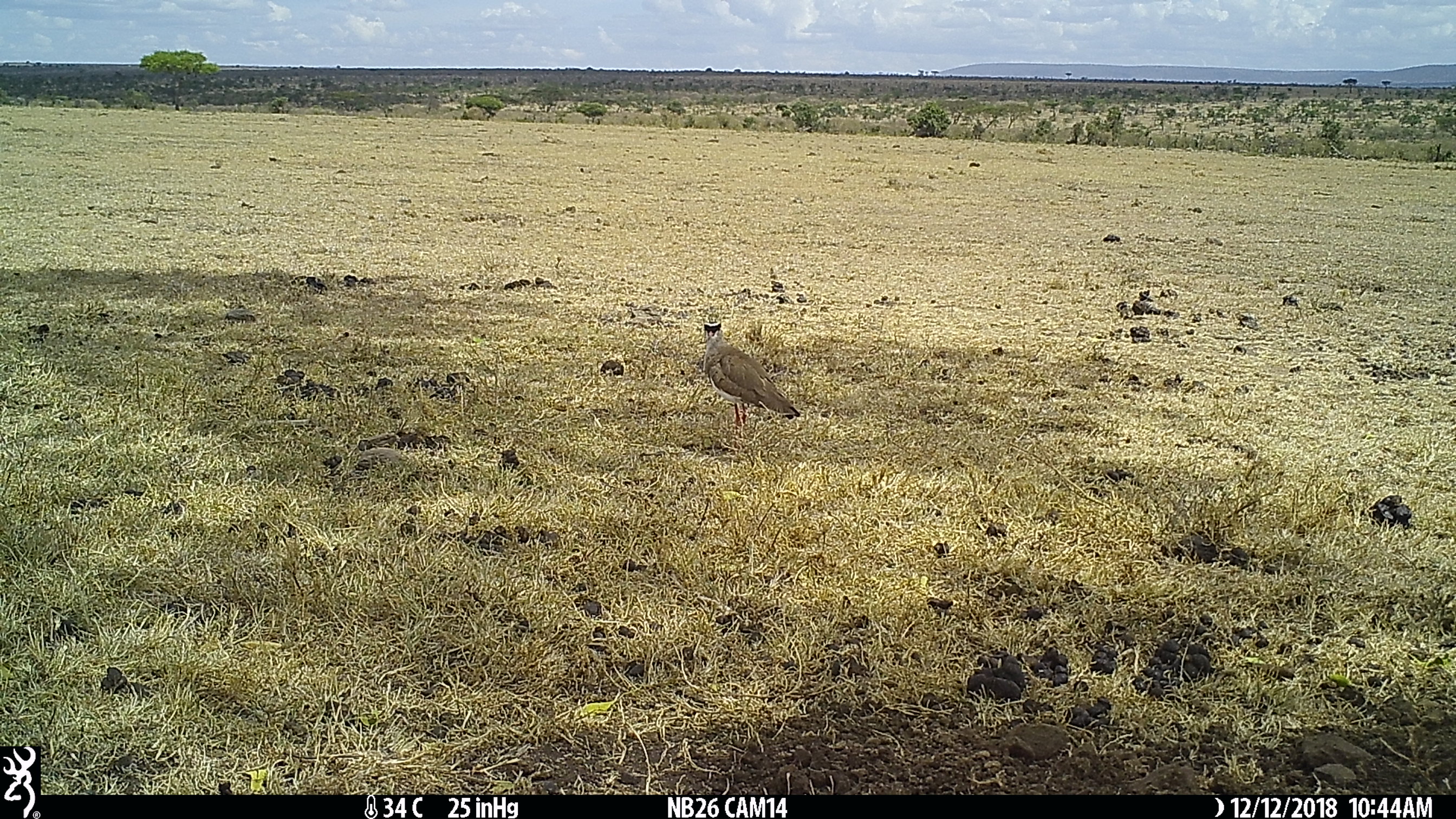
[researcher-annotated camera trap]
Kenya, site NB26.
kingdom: Animalia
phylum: Chordata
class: Aves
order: Charadriiformes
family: Charadriidae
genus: Vanellus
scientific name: Vanellus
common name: lapwing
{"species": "lapwing (Vanellus)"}